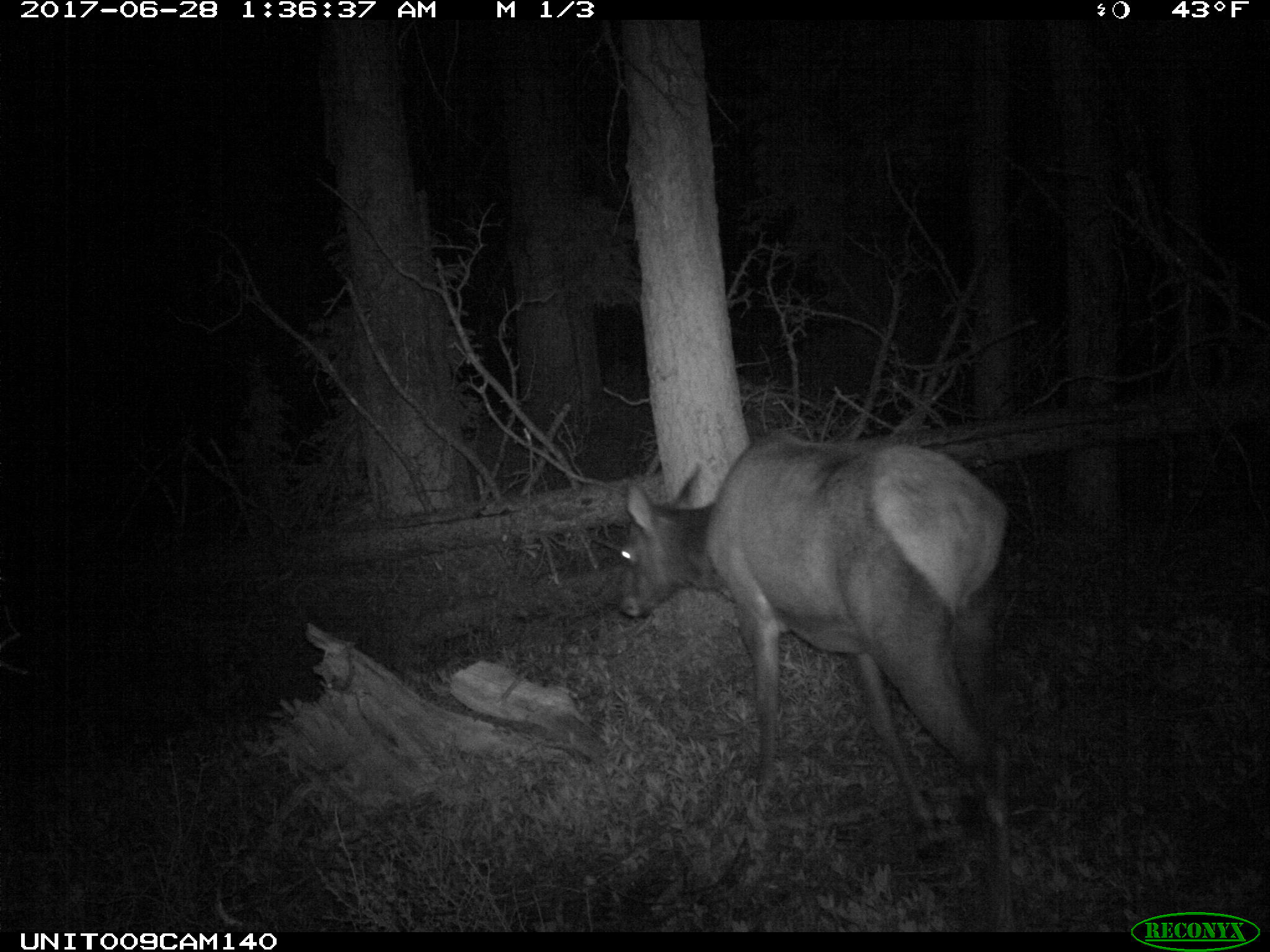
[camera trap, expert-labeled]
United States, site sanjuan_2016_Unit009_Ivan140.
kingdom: Animalia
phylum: Chordata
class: Mammalia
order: Artiodactyla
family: Cervidae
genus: Cervus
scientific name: Cervus elaphus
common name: red deer